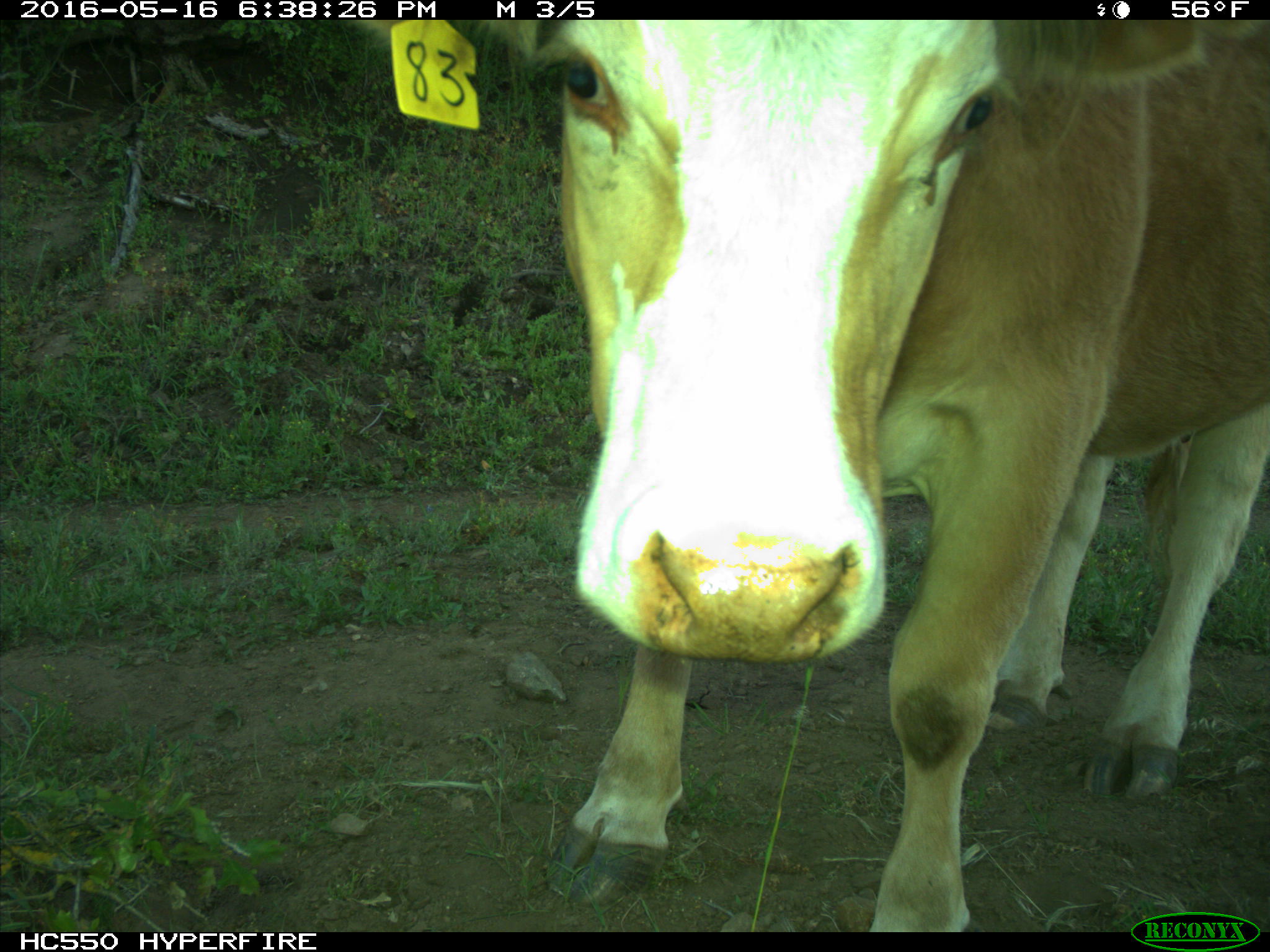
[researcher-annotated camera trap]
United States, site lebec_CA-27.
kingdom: Animalia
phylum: Chordata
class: Mammalia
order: Artiodactyla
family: Bovidae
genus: Bos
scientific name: Bos taurus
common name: domestic cow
Bos taurus (domestic cow).